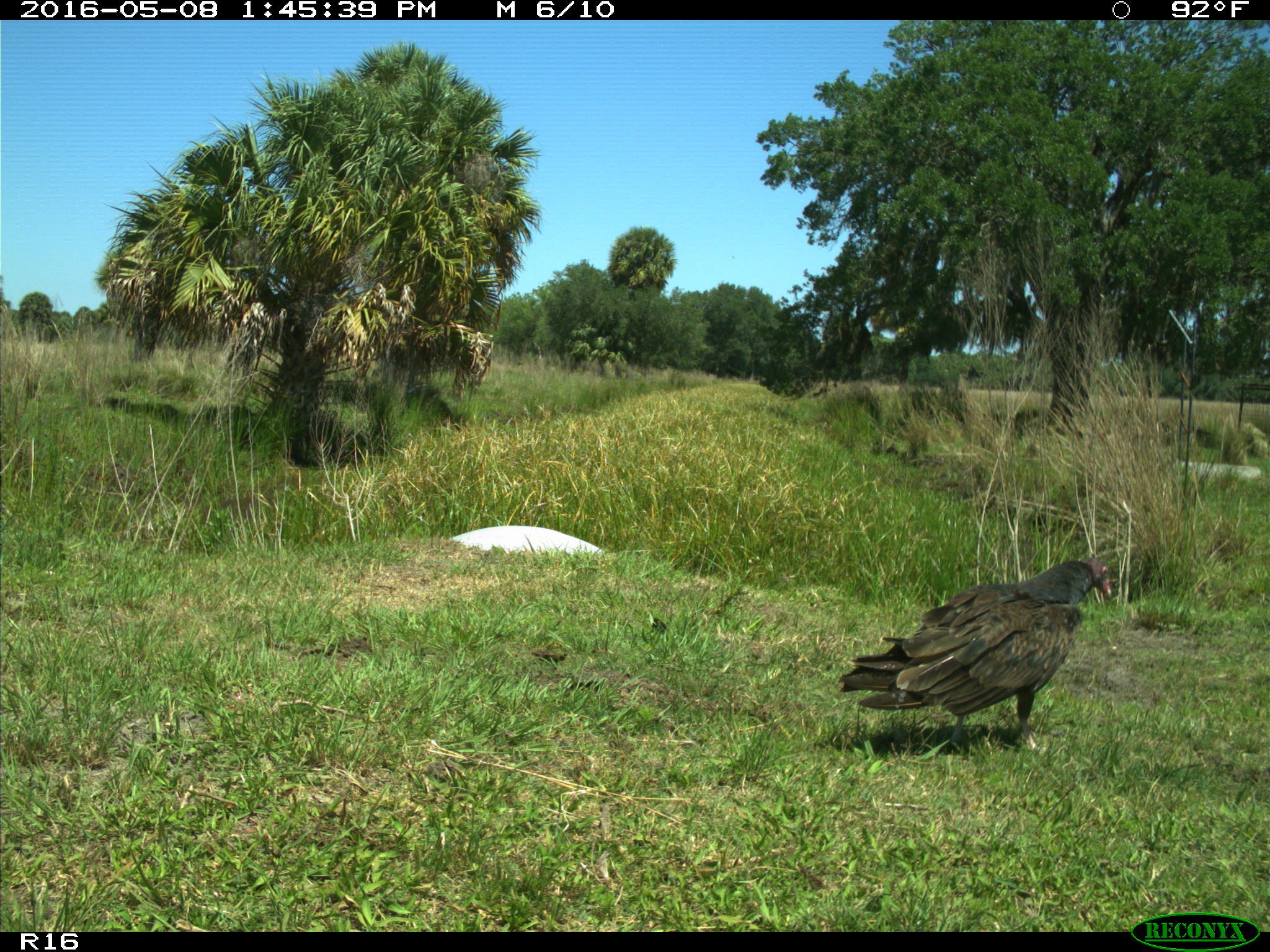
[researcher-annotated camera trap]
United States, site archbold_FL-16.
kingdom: Animalia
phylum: Chordata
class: Aves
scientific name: Aves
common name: birds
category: unidentified bird